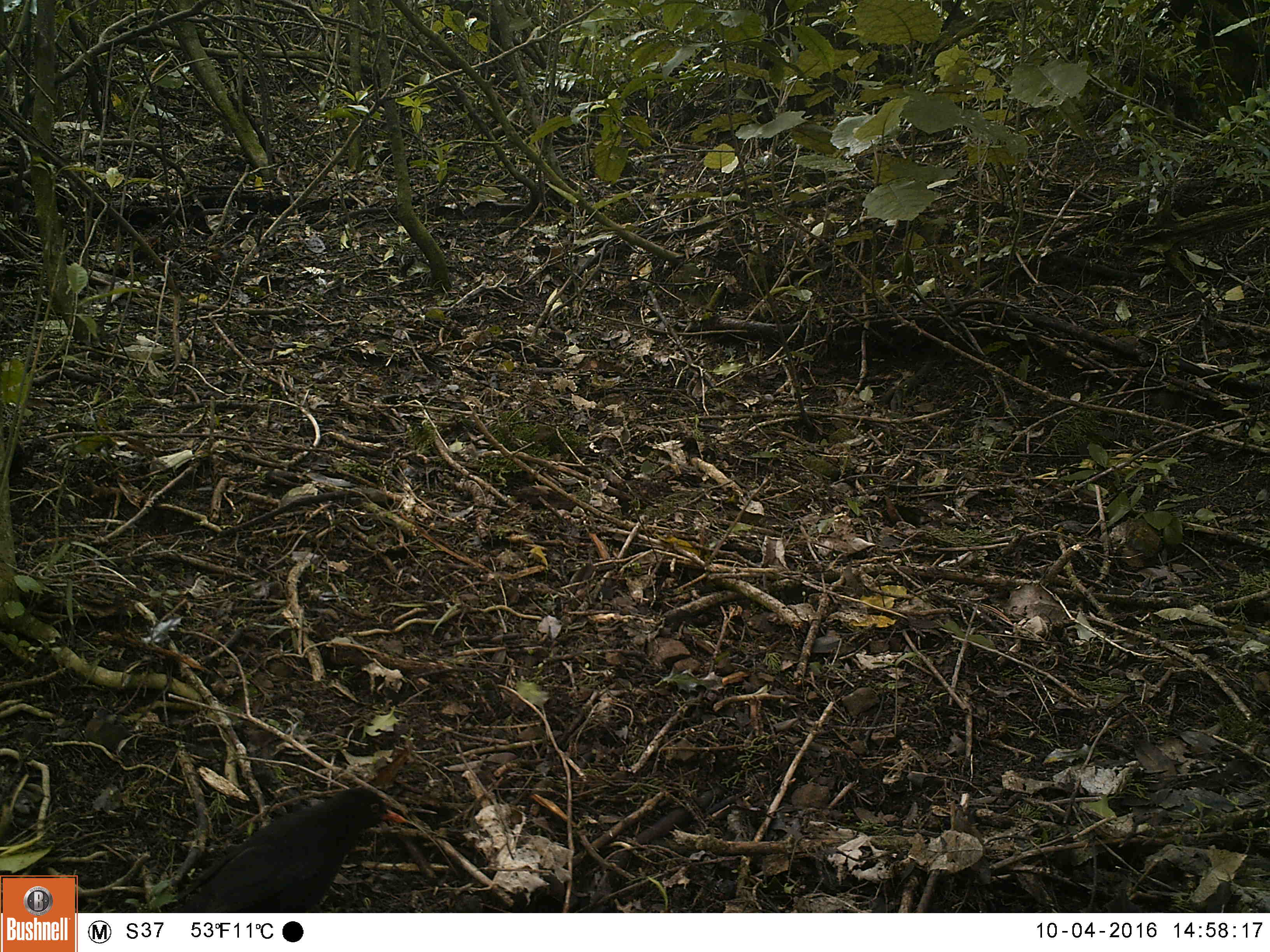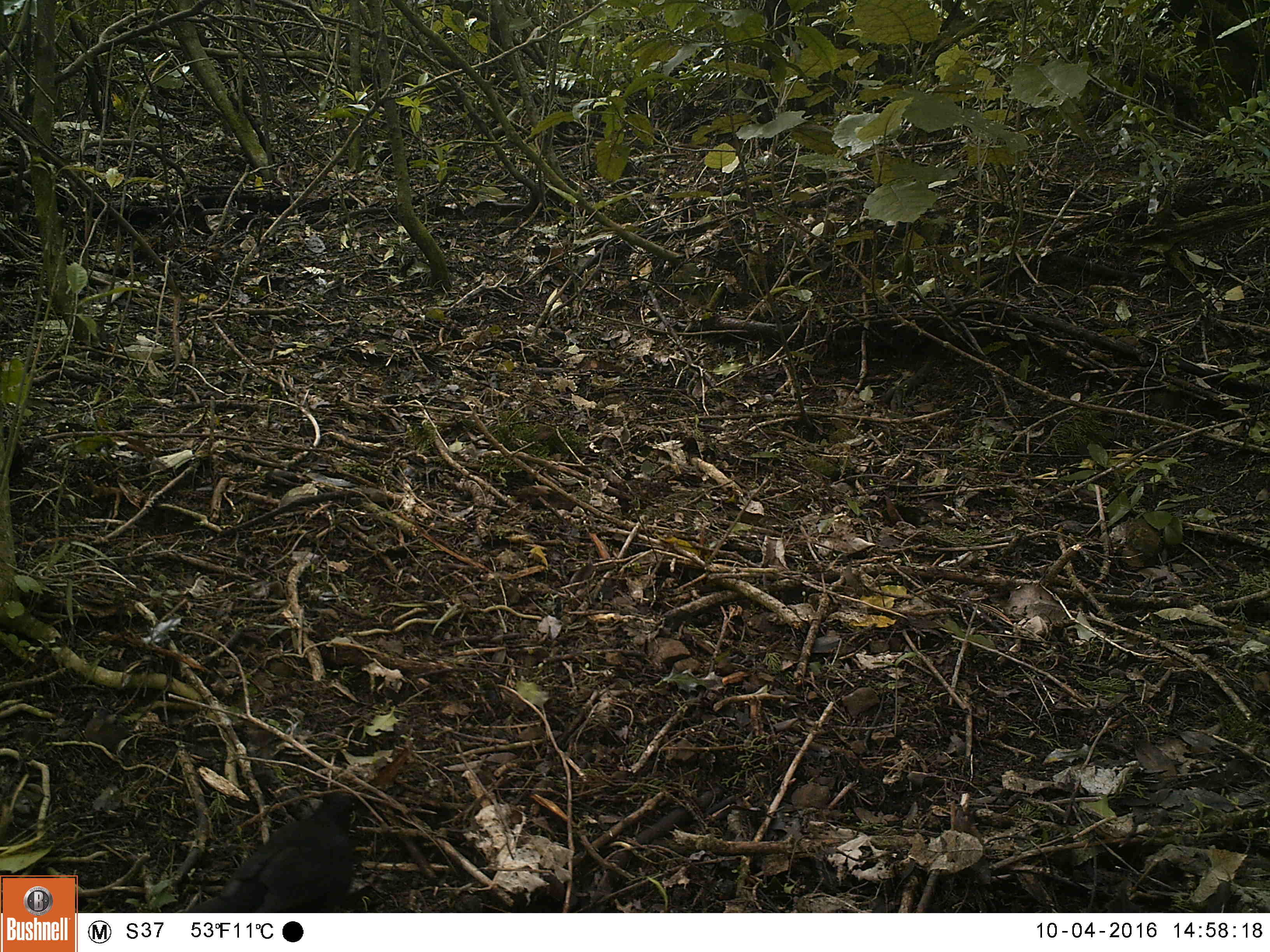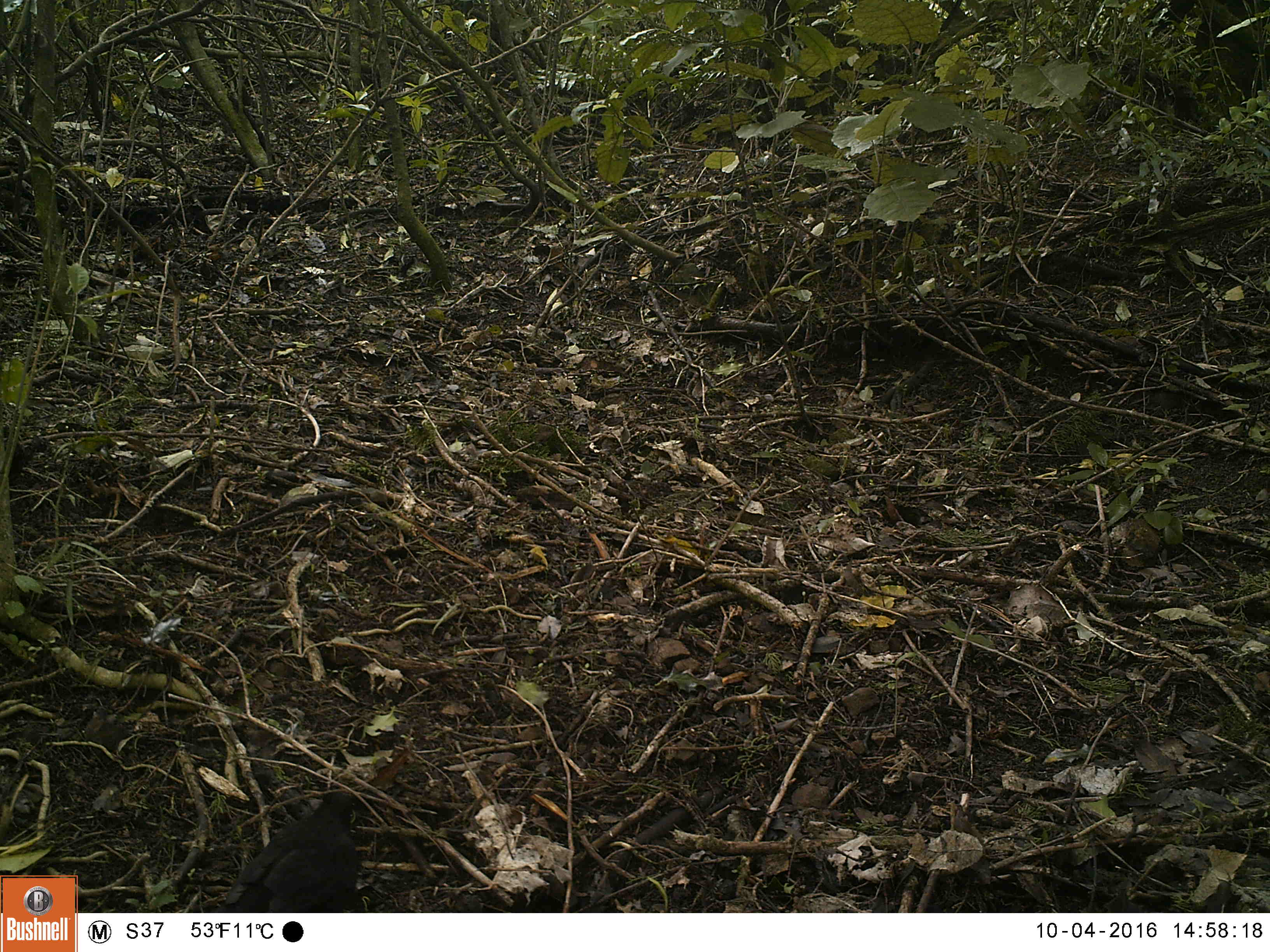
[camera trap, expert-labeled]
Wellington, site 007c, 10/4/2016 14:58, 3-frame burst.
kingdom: Animalia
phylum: Chordata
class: Aves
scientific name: Aves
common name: bird